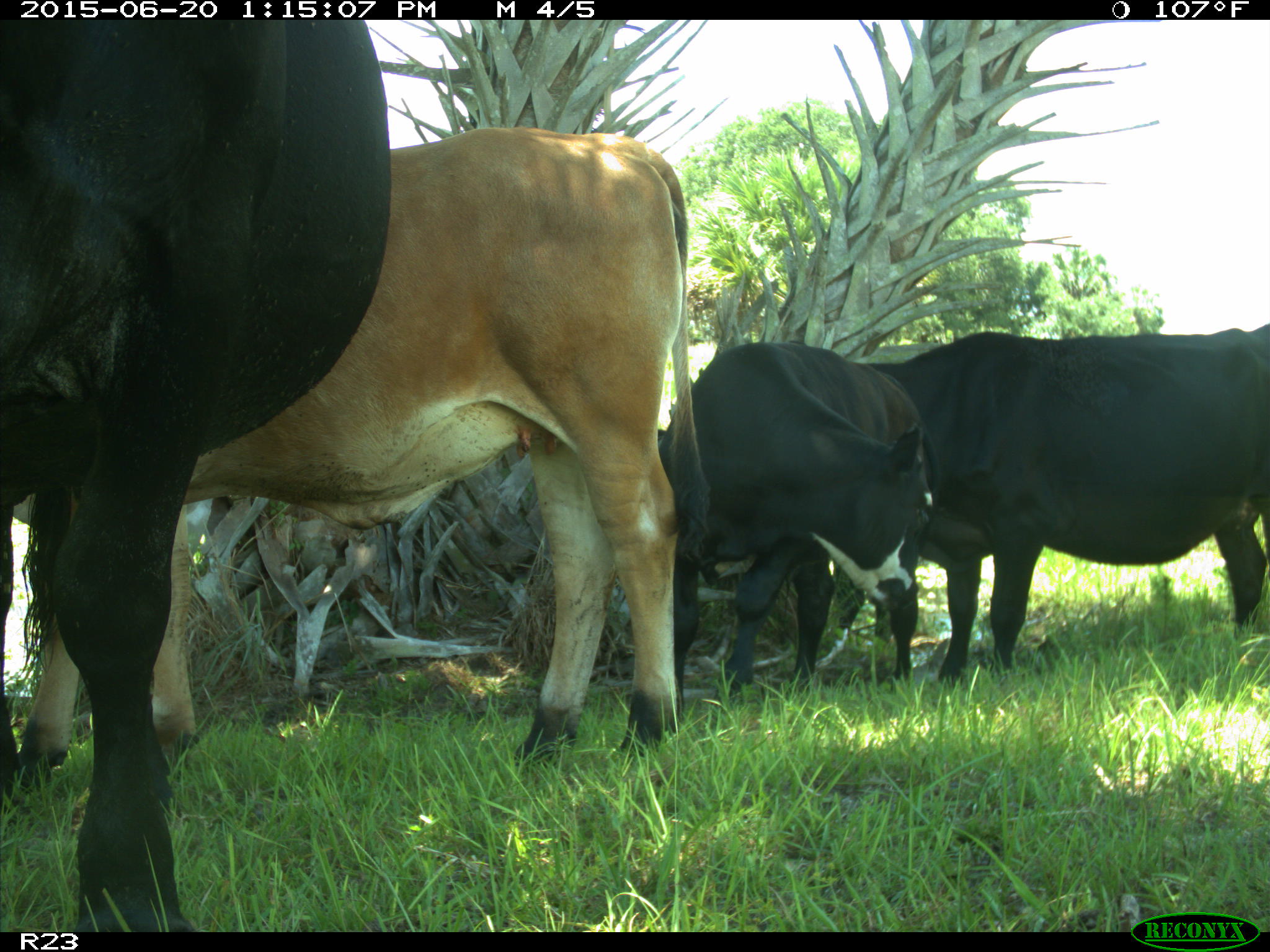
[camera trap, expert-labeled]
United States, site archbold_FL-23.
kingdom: Animalia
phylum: Chordata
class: Mammalia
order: Artiodactyla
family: Bovidae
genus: Bos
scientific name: Bos taurus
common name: domestic cow